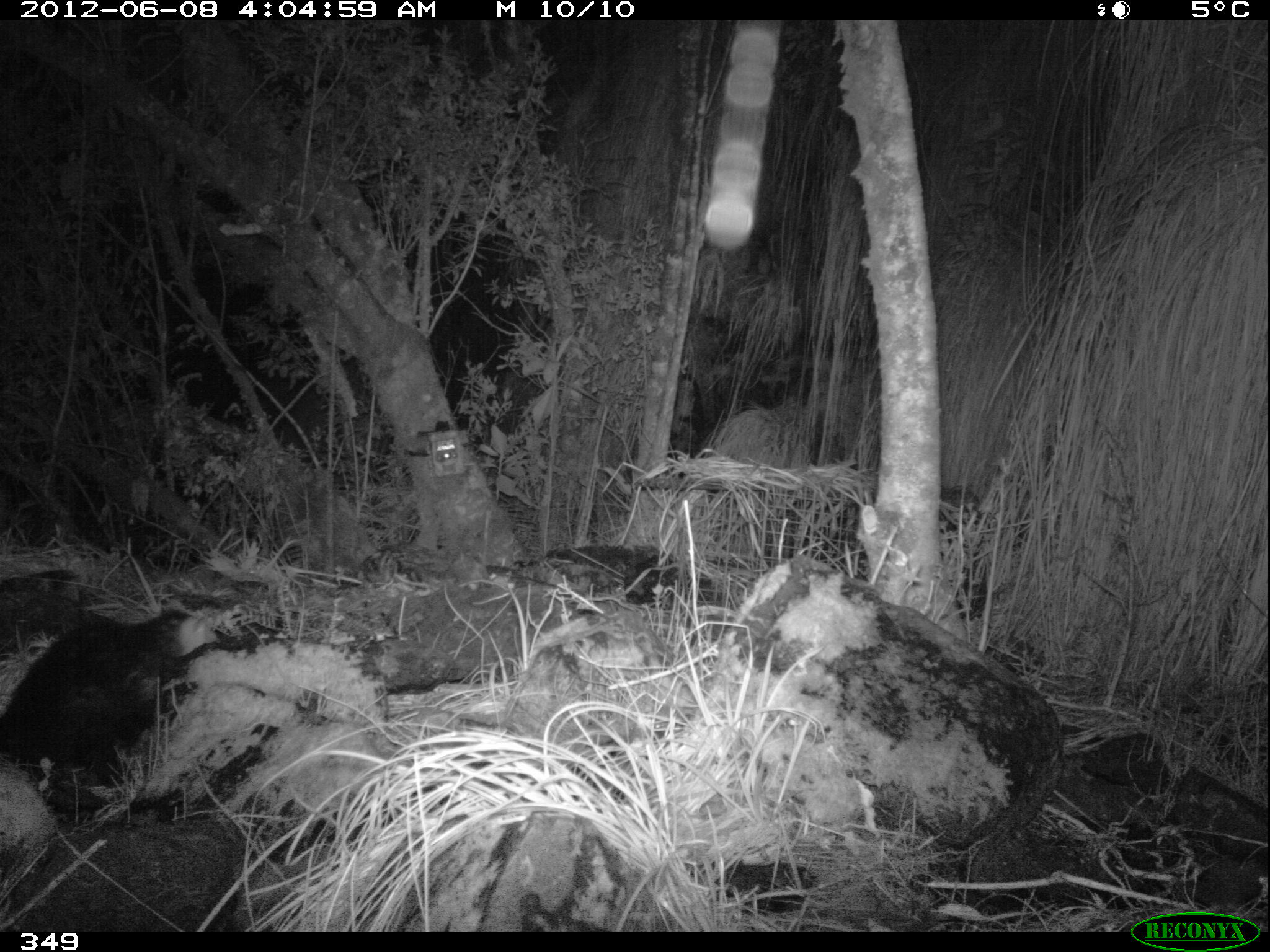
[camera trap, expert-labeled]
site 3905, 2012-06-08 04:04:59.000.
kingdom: Animalia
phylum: Chordata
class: Mammalia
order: Didelphimorphia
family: Didelphidae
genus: Didelphis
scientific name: Didelphis pernigra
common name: andean white-eared opossum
Didelphis pernigra (andean white-eared opossum).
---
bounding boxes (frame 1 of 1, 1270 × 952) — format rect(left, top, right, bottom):
didelphis pernigra: rect(1, 602, 220, 789)